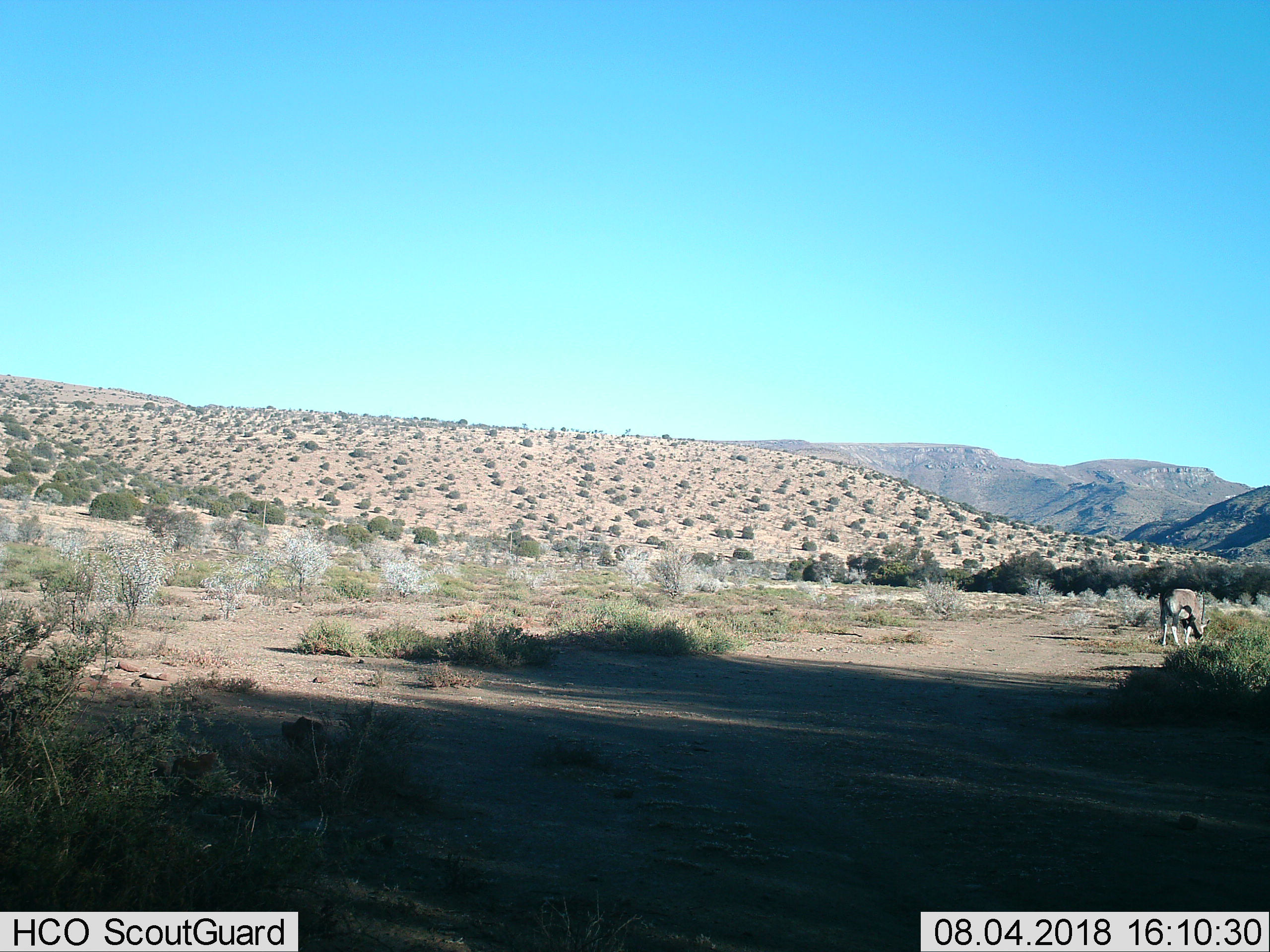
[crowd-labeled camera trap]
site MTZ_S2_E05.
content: unidentified animal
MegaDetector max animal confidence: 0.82